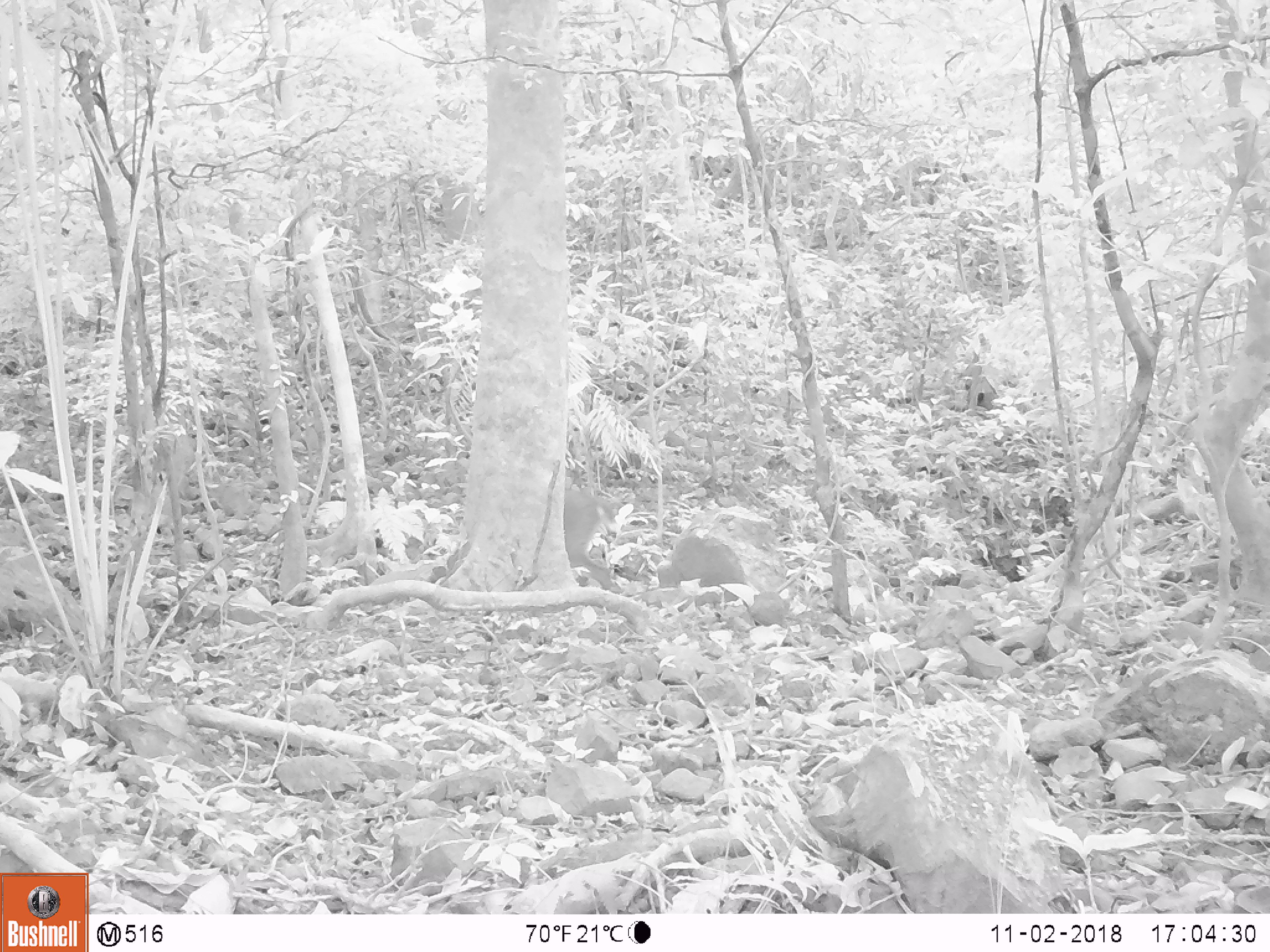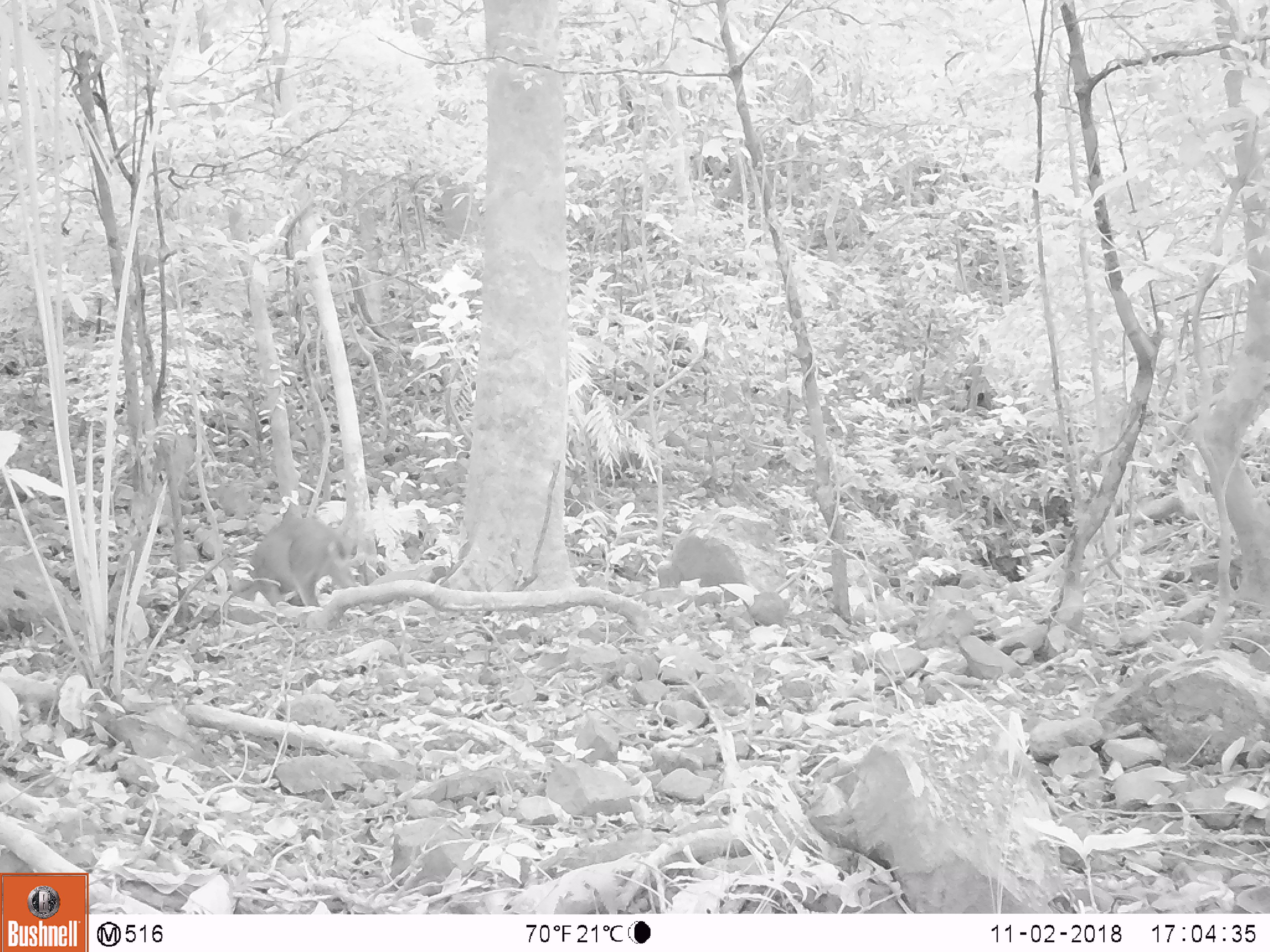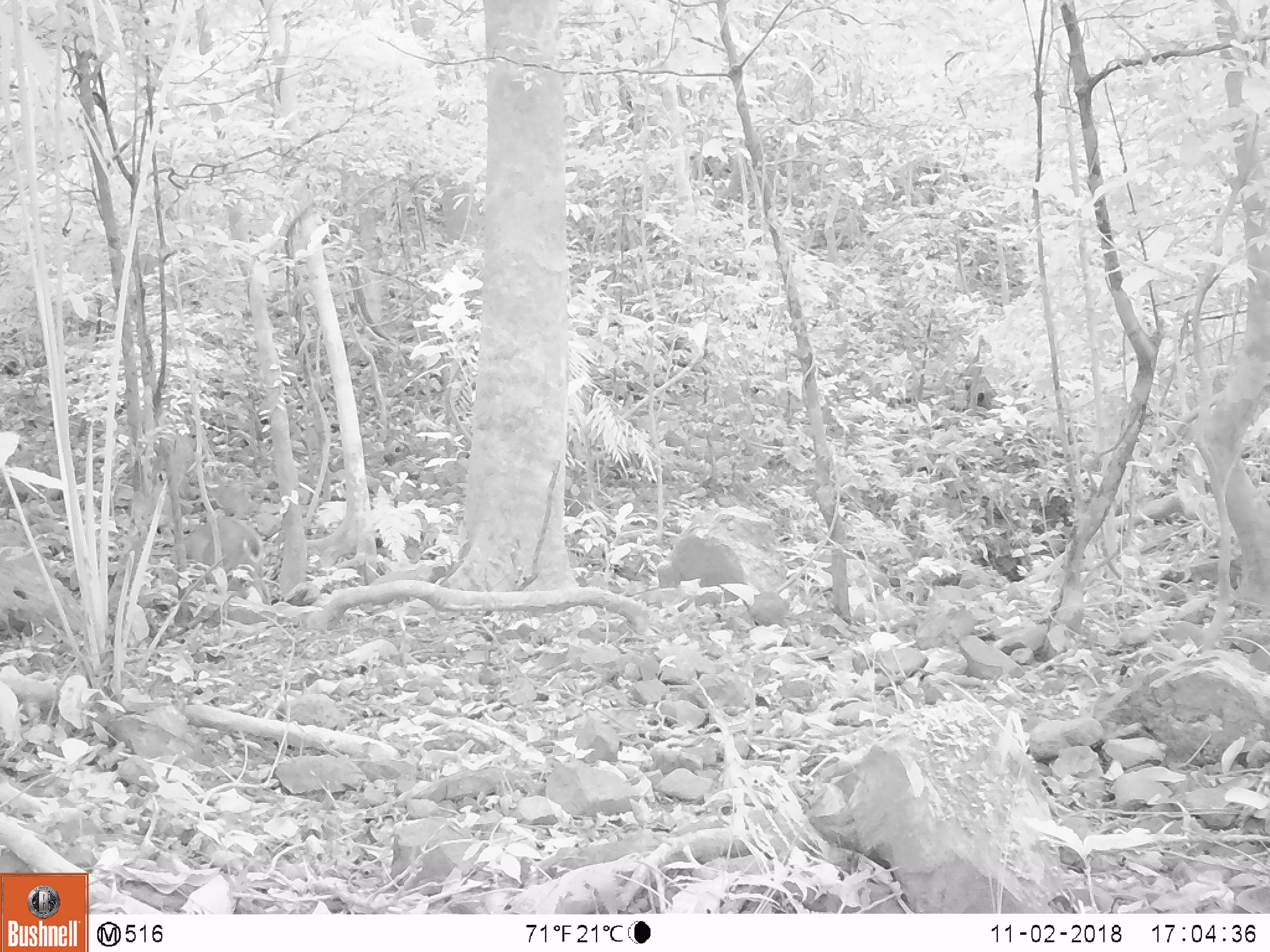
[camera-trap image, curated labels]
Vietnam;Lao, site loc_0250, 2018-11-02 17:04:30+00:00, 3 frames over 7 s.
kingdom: Animalia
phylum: Chordata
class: Mammalia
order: Artiodactyla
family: Cervidae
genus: Muntiacus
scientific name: Muntiacus vuquangensis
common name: large-antlered muntjac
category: large antlered muntjac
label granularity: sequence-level